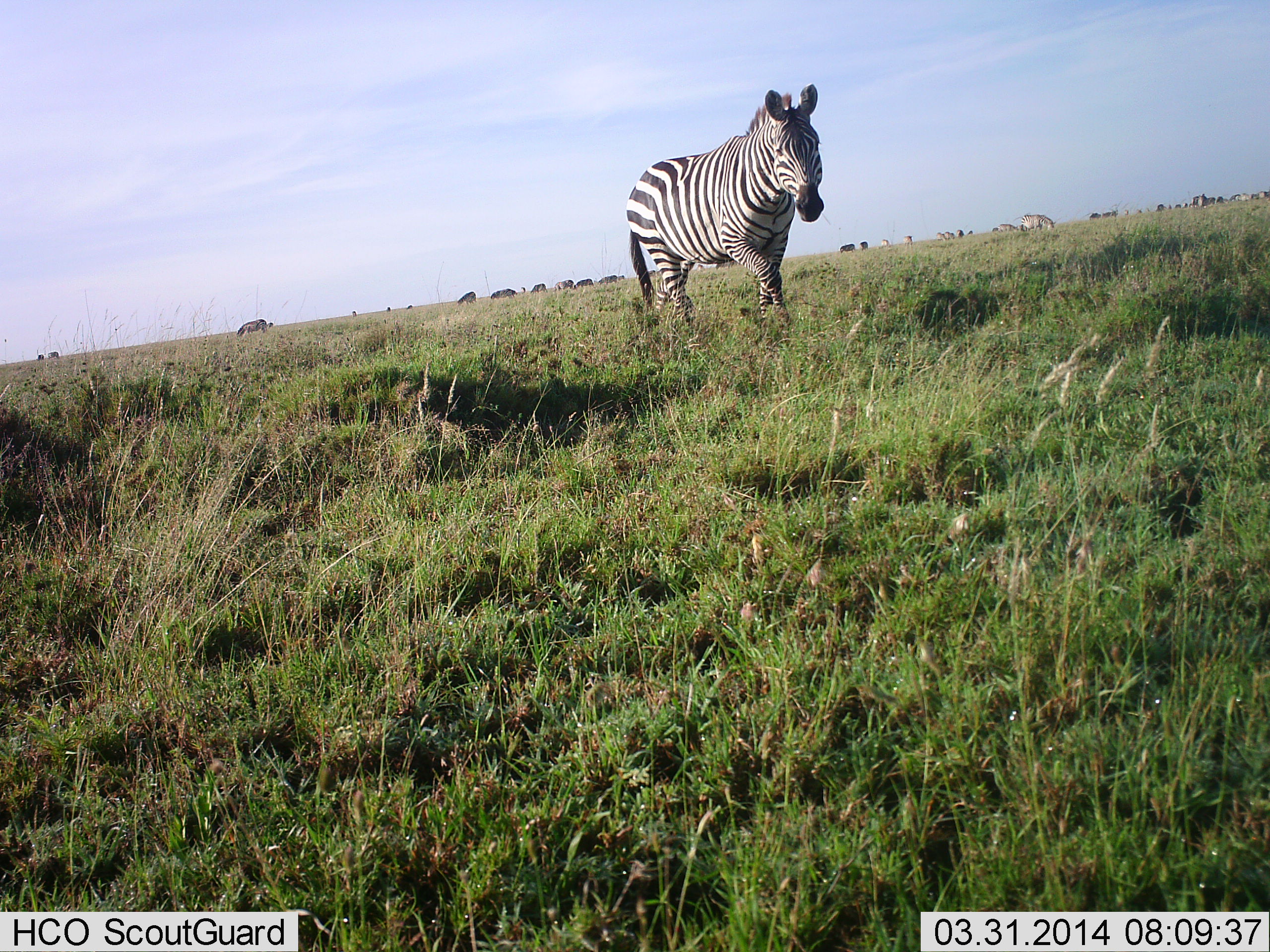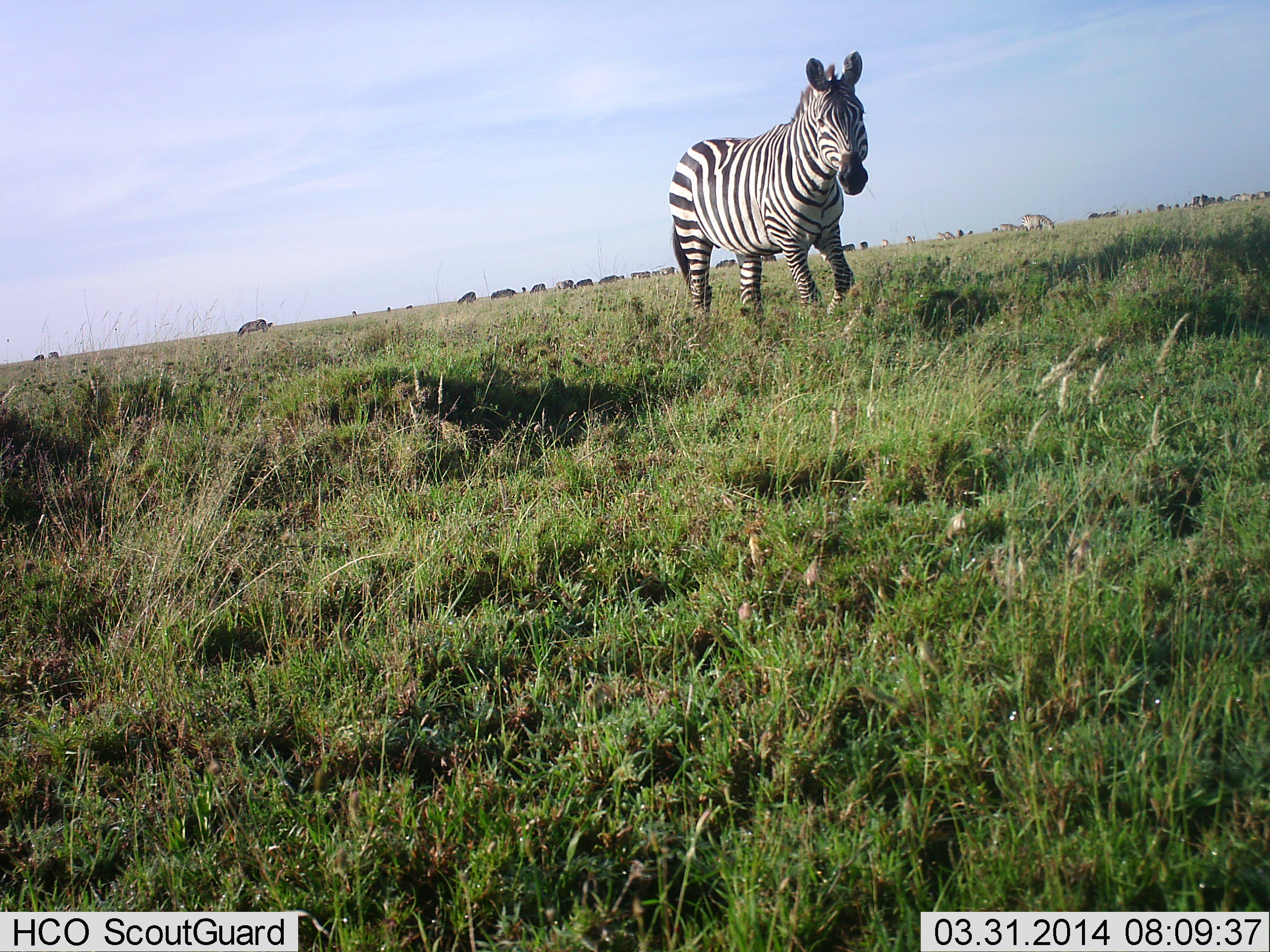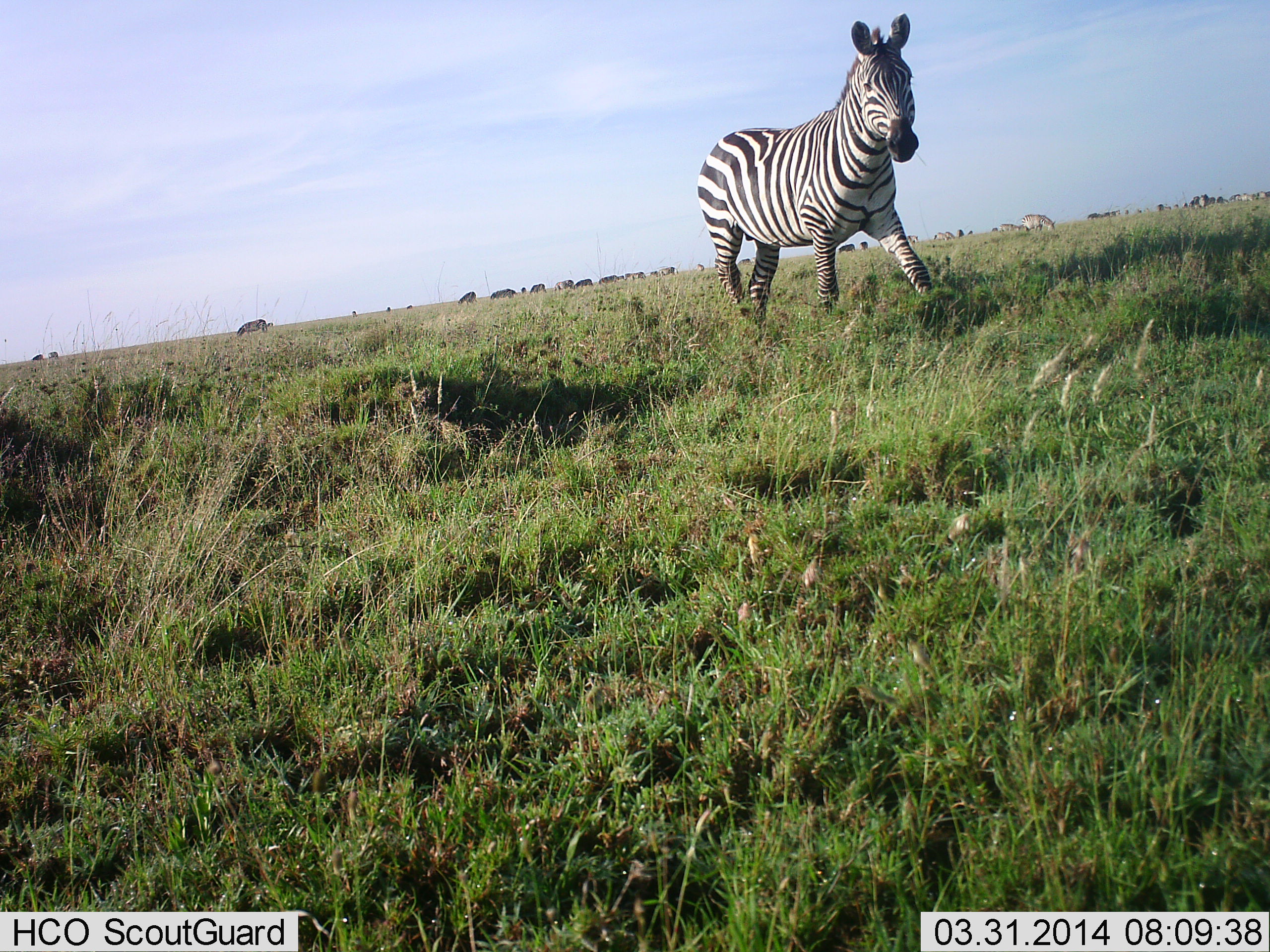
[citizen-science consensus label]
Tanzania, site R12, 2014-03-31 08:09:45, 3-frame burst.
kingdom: Animalia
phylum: Chordata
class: Mammalia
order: Perissodactyla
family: Equidae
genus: Equus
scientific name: Equus quagga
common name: plains zebra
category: zebra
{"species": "zebra (plains zebra) (Equus quagga)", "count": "1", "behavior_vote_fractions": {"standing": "40%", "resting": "0%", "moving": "73%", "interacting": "0%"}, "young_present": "0%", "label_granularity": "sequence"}